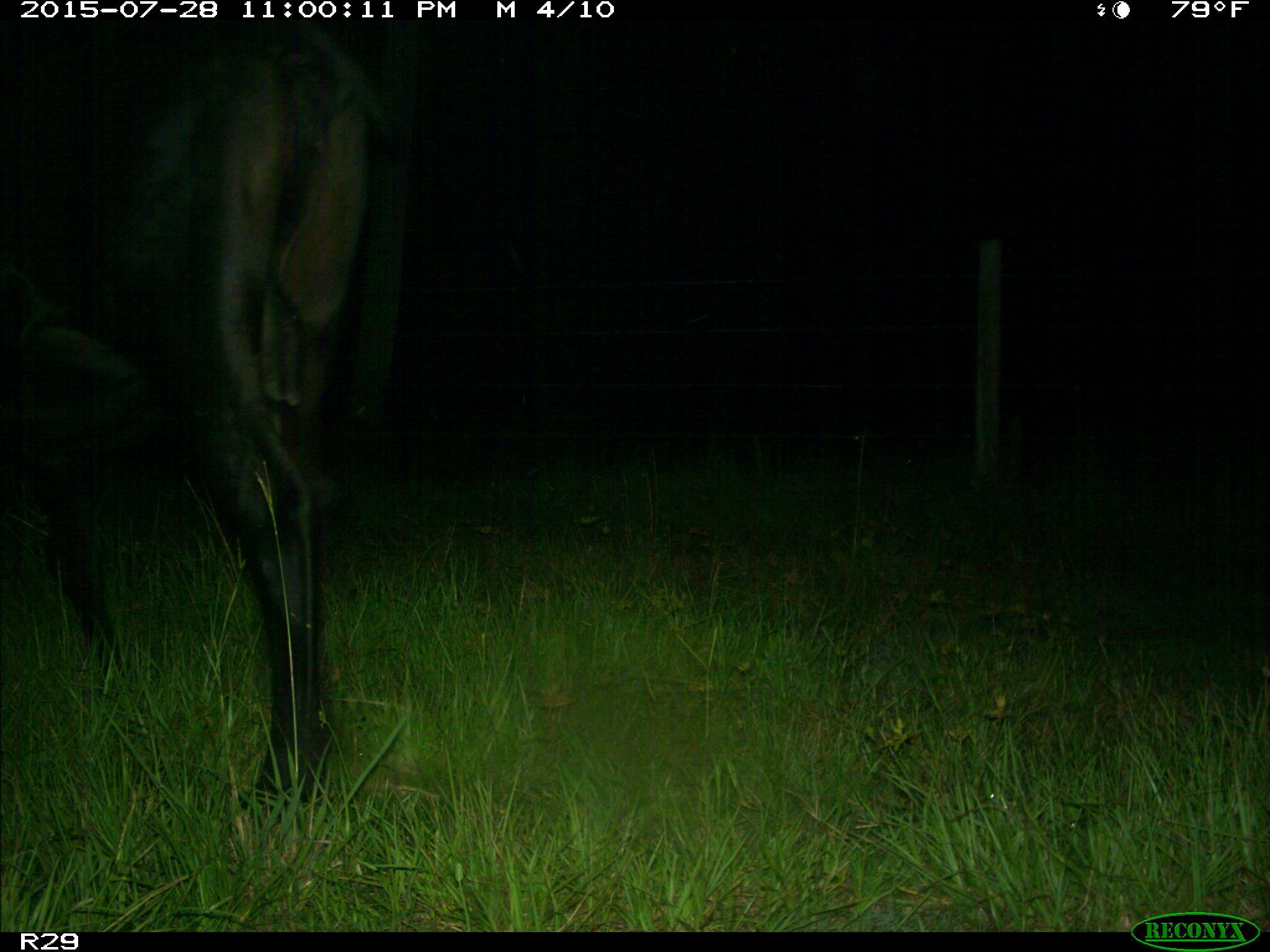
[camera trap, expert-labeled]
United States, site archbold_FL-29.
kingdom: Animalia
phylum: Chordata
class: Mammalia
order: Artiodactyla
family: Bovidae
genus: Bos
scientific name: Bos taurus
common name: domestic cow